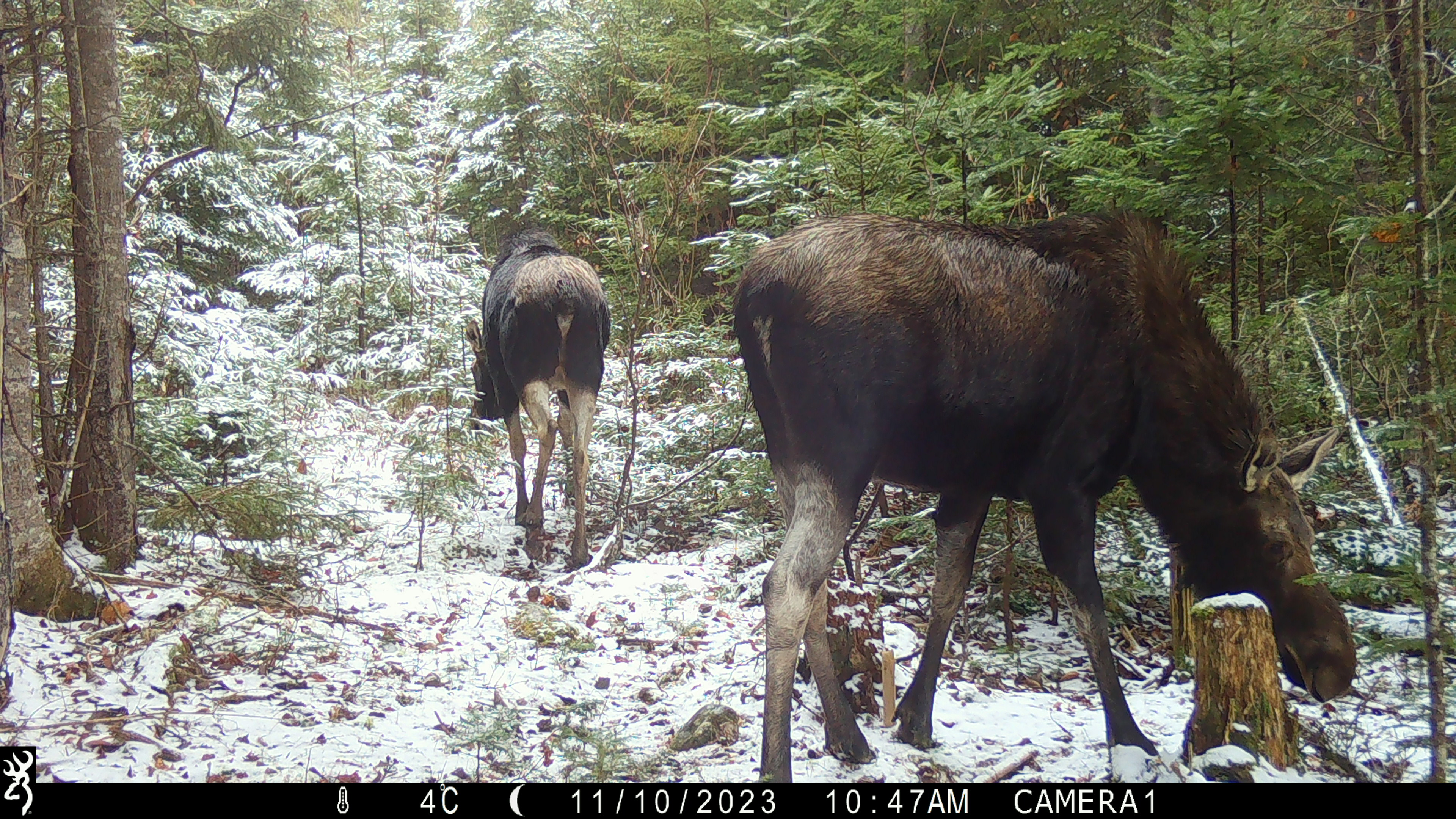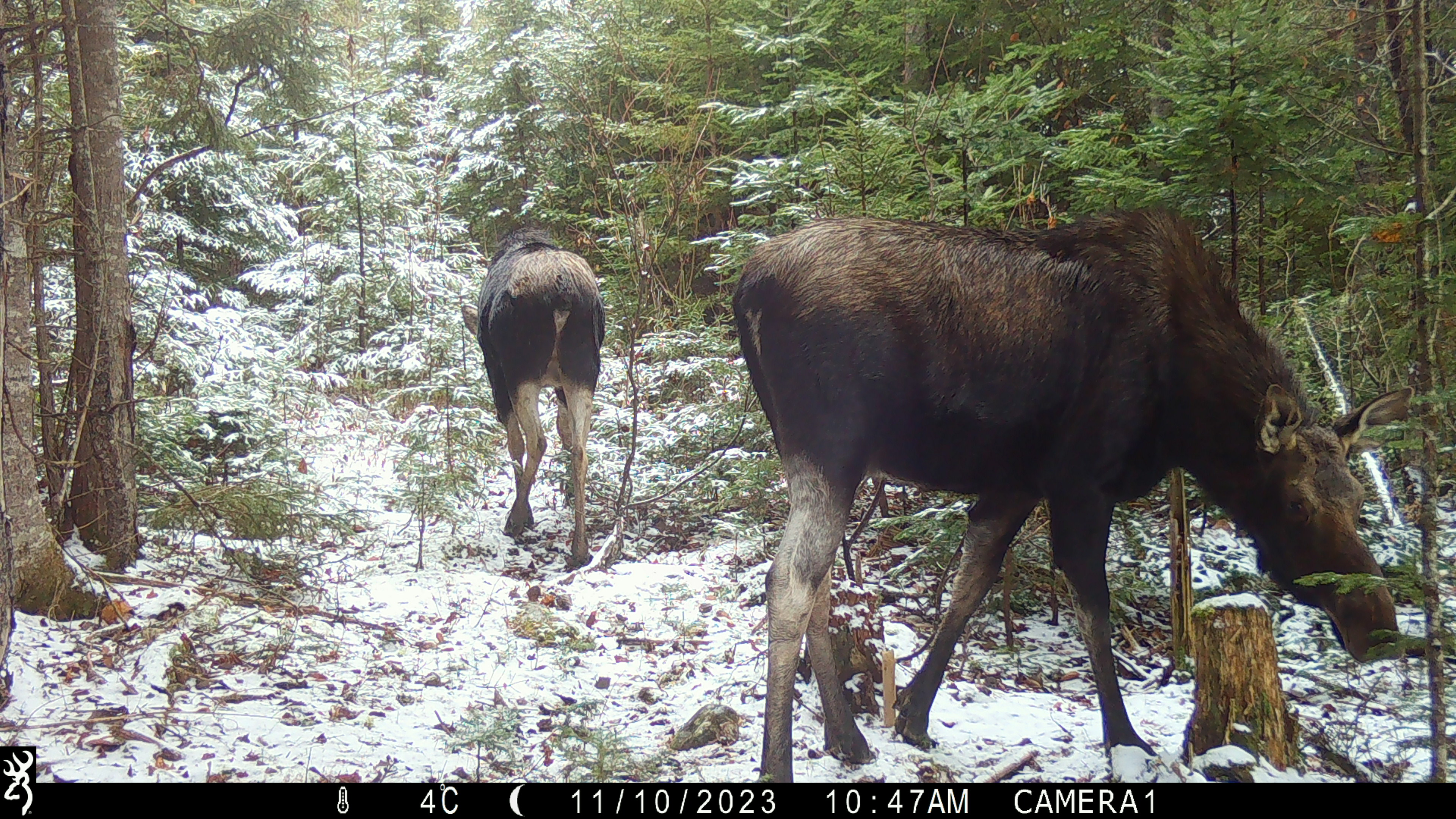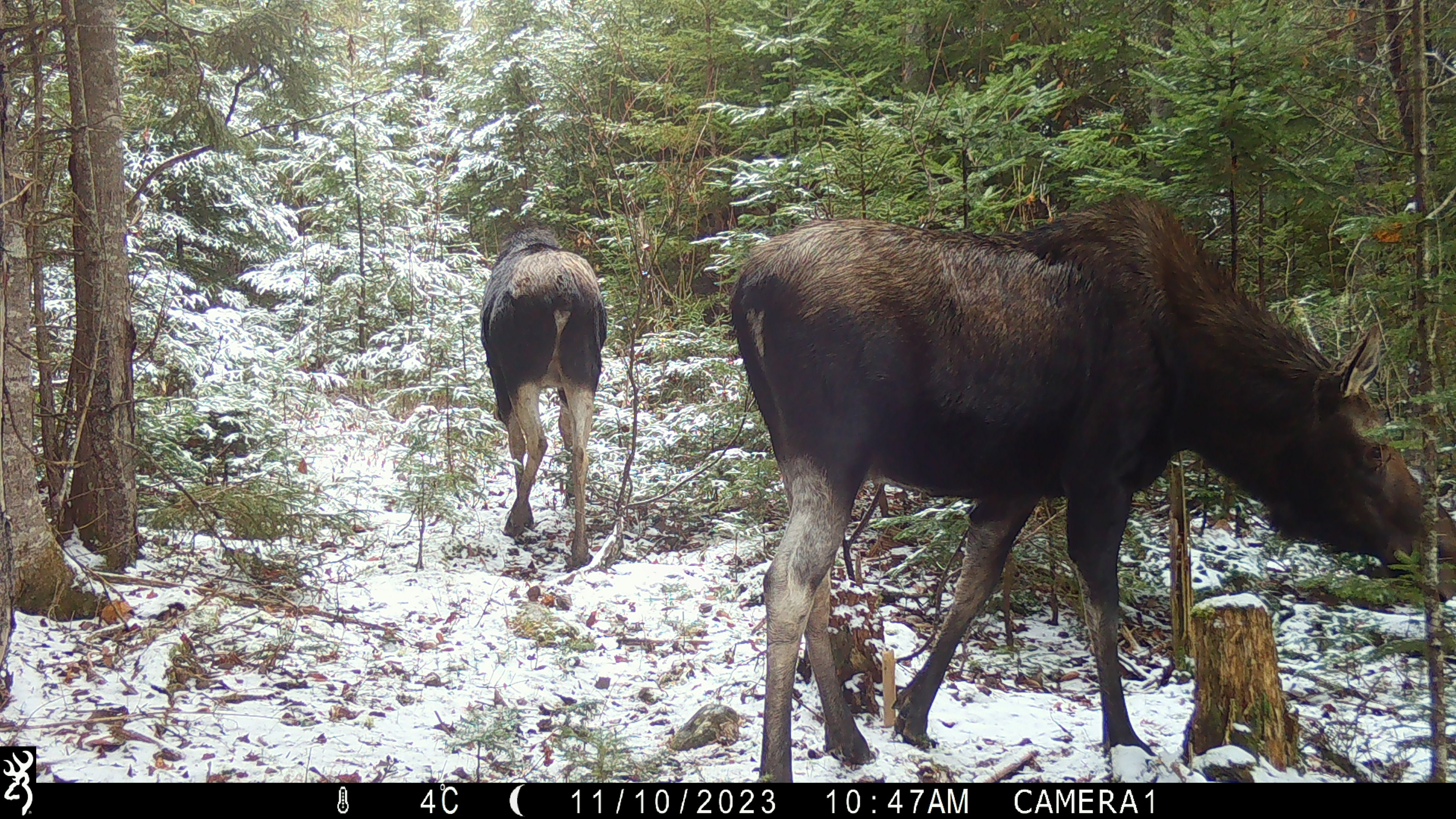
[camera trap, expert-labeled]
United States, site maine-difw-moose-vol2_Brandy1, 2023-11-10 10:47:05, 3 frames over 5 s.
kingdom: Animalia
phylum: Chordata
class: Mammalia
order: Artiodactyla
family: Cervidae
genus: Alces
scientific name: Alces alces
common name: moose